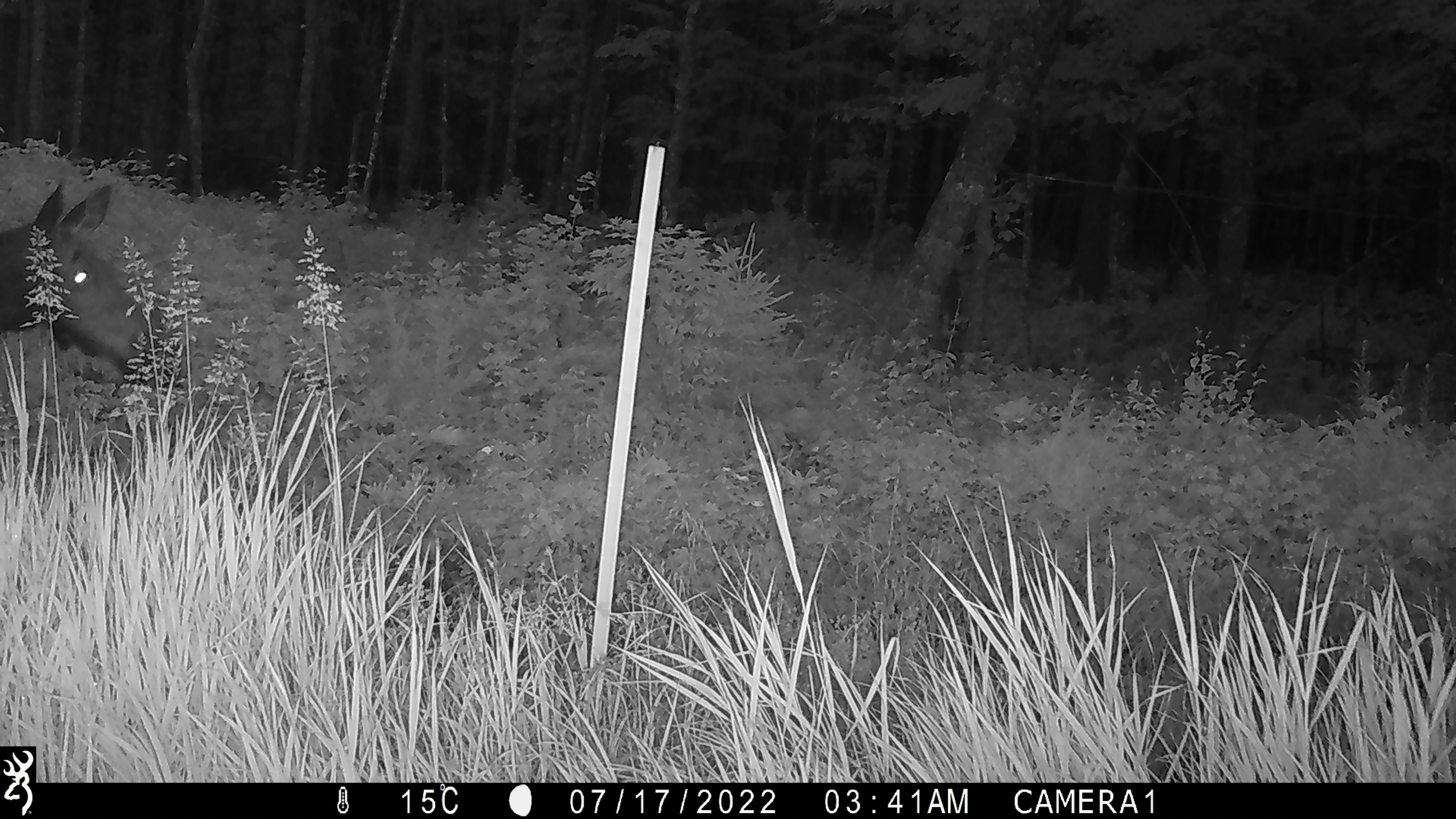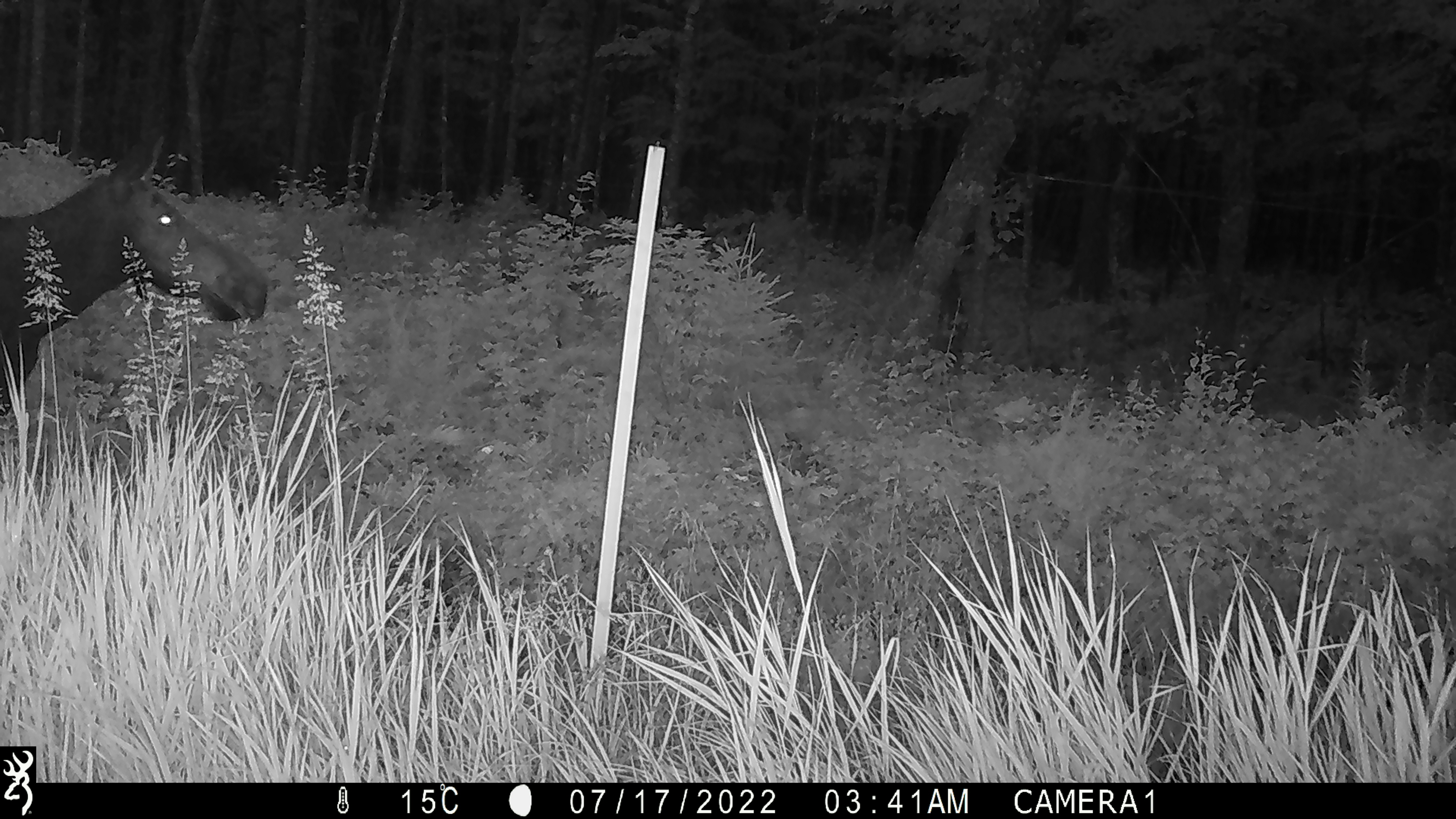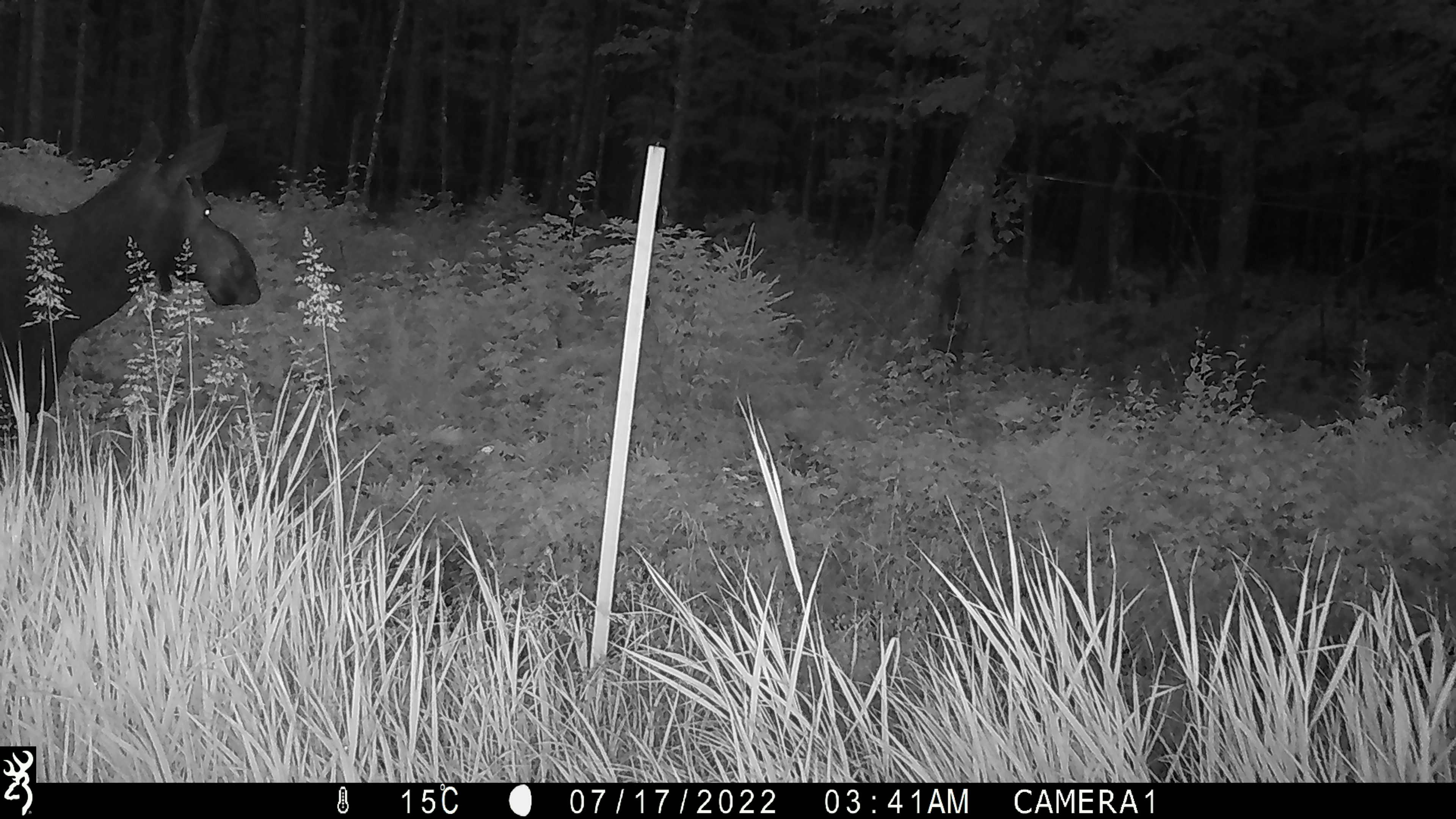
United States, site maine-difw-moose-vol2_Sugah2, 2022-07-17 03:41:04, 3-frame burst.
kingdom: Animalia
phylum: Chordata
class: Mammalia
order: Artiodactyla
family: Cervidae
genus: Alces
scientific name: Alces alces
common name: moose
Moose (Alces alces).